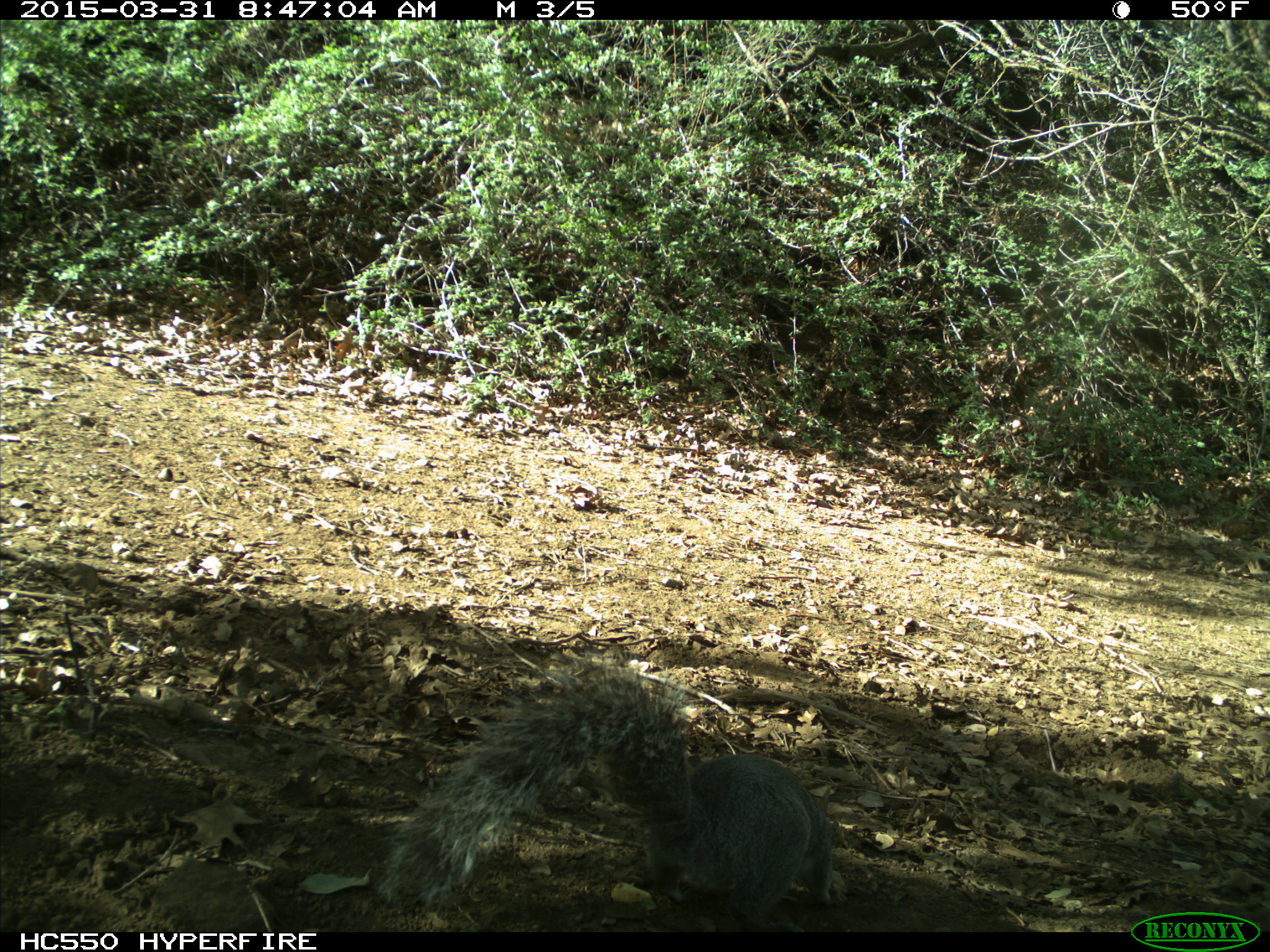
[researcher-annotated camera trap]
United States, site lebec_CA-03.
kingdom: Animalia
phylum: Chordata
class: Mammalia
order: Rodentia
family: Sciuridae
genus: Sciurus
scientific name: Sciurus carolinensis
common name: eastern gray squirrel